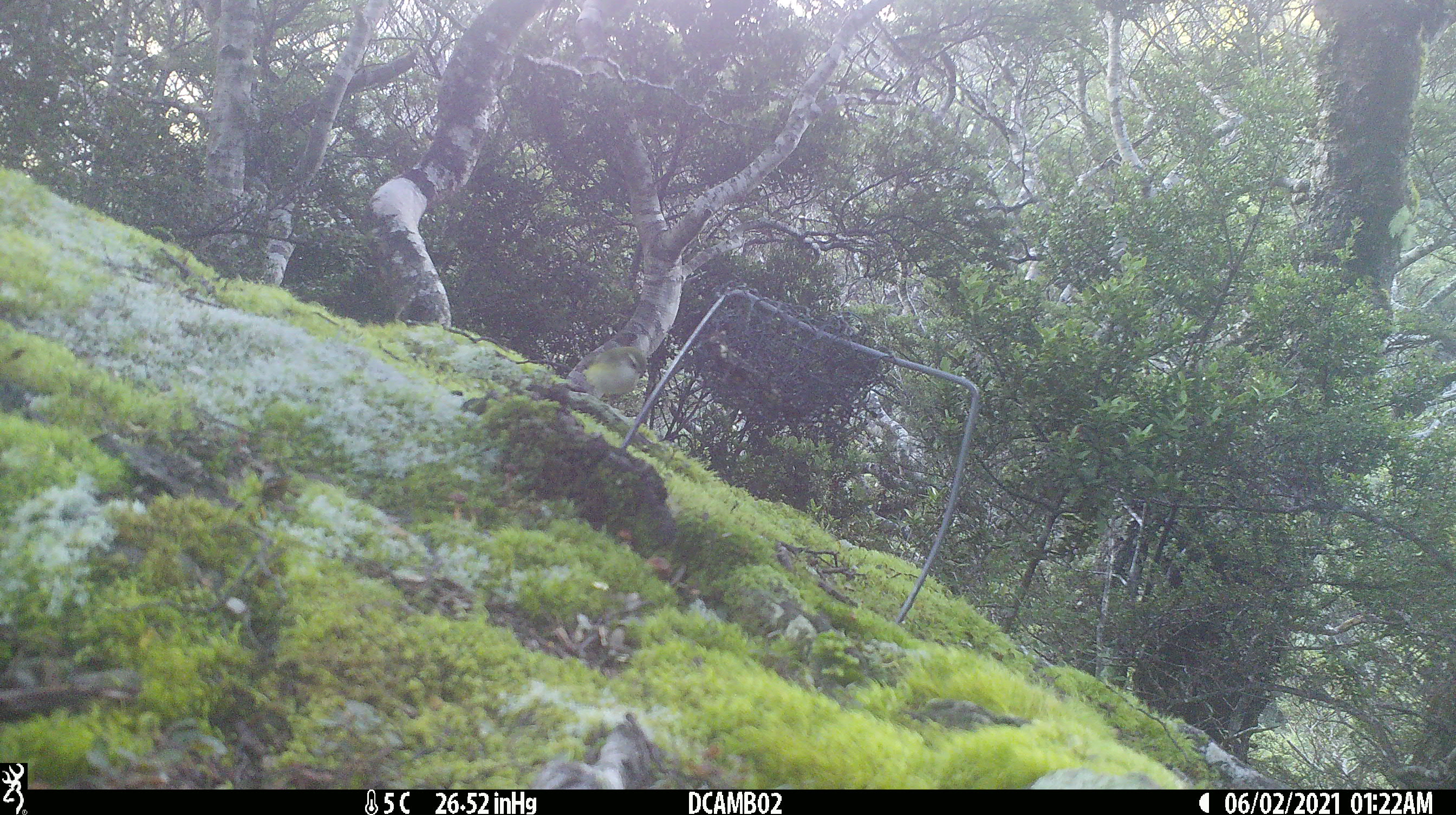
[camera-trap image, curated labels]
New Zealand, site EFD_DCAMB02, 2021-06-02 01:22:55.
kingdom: Animalia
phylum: Chordata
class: Aves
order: Passeriformes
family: Acanthisittidae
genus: Acanthisitta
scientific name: Acanthisitta chloris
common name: rifleman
Rifleman (Acanthisitta chloris).